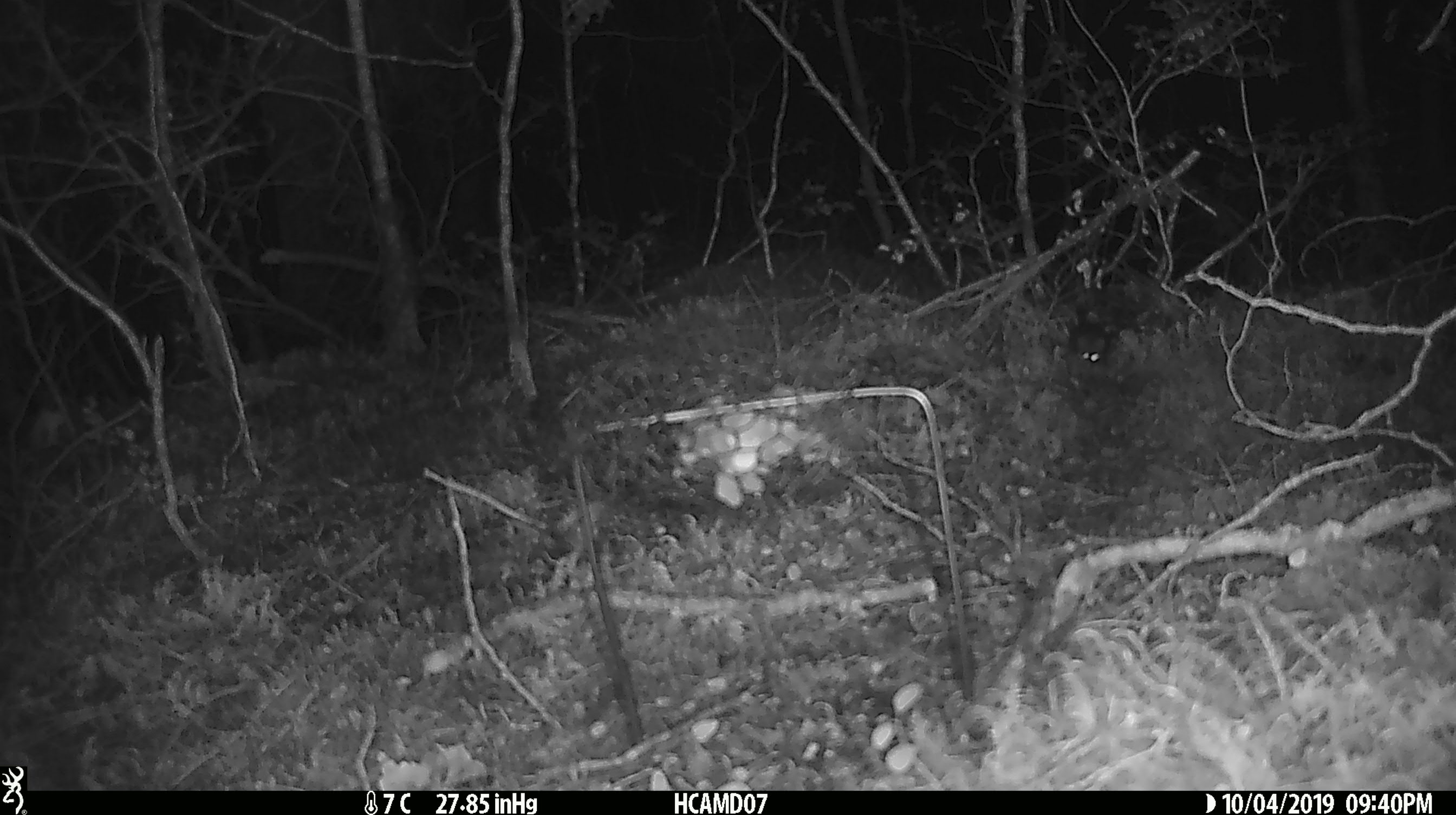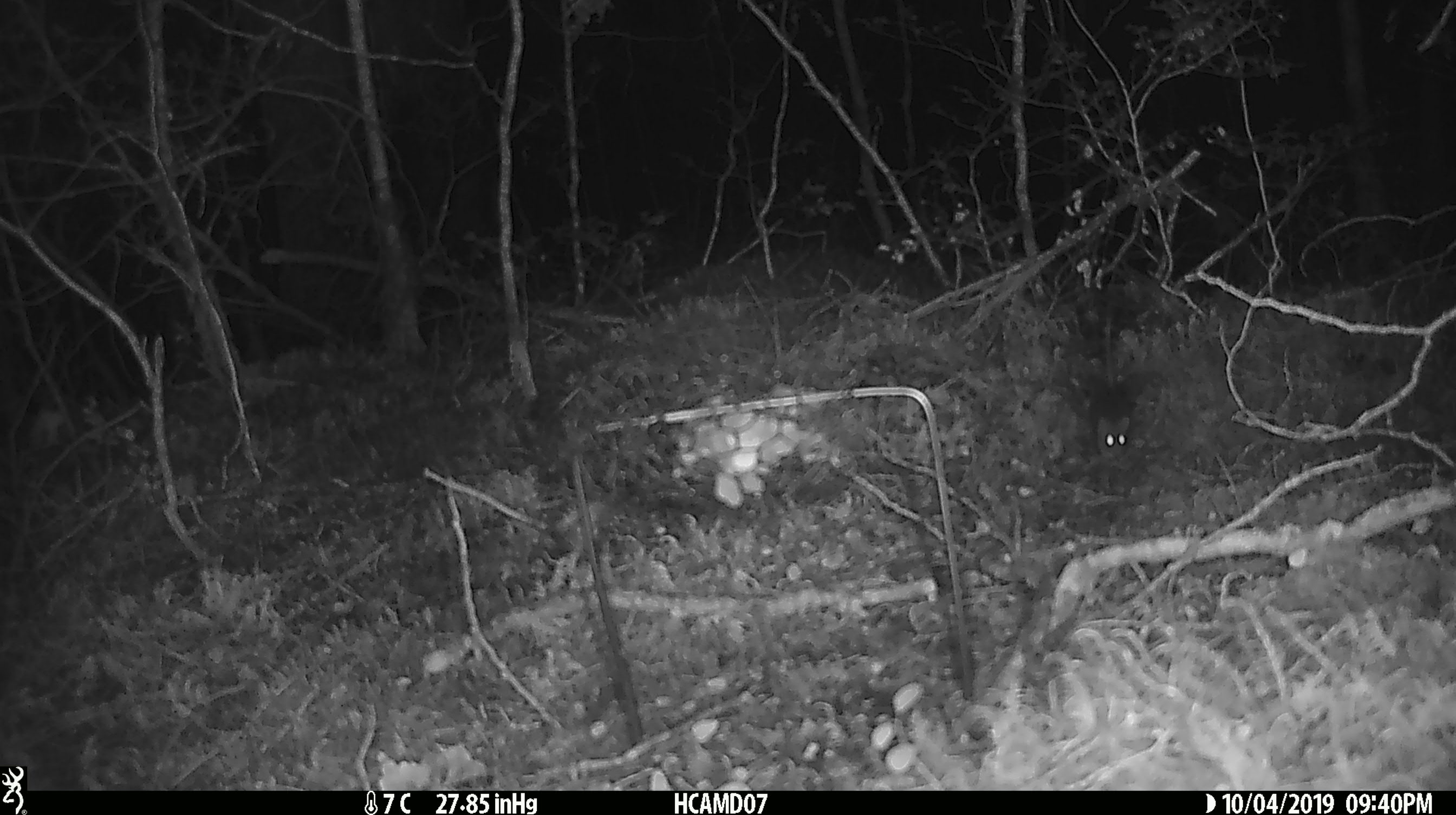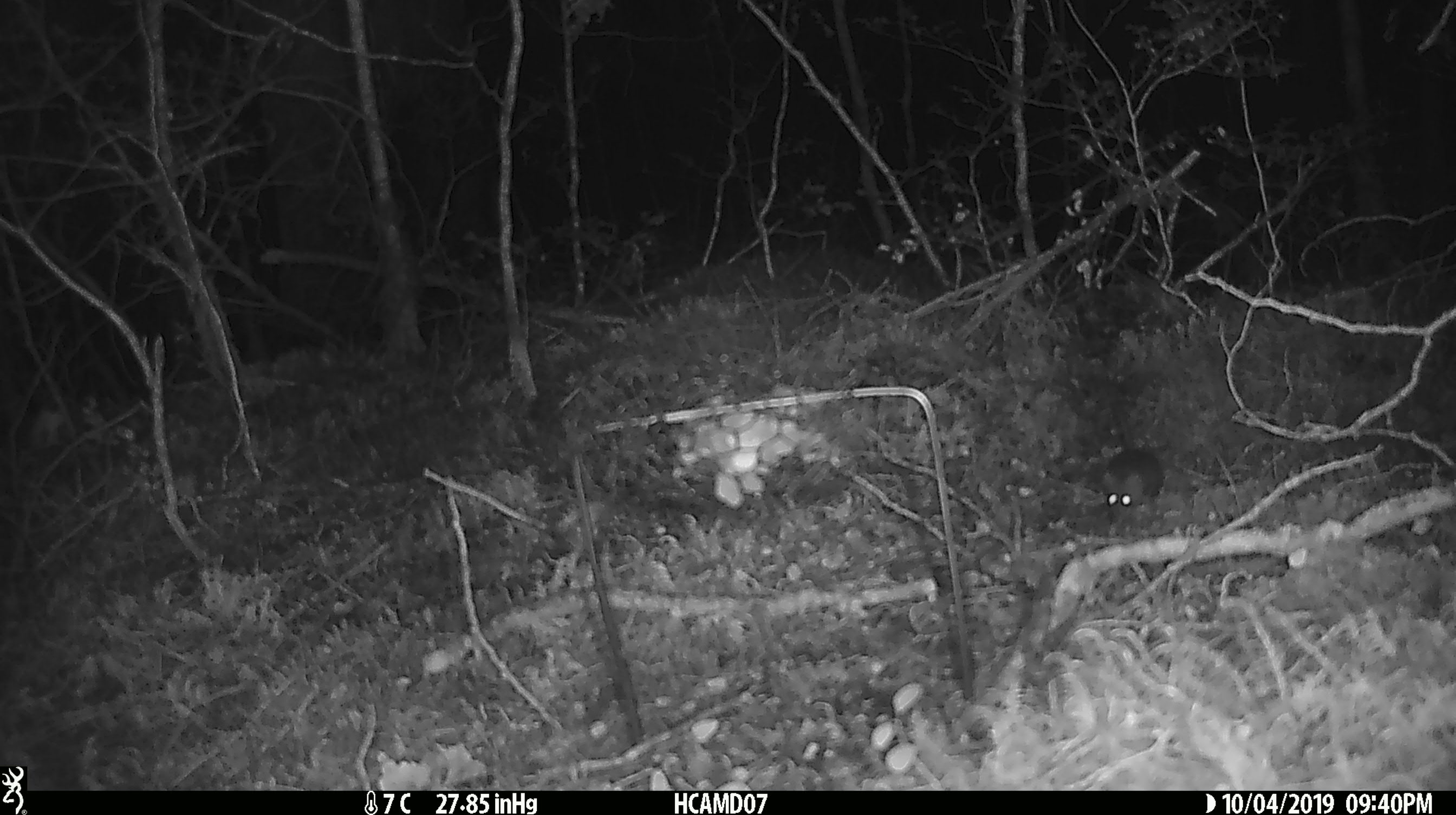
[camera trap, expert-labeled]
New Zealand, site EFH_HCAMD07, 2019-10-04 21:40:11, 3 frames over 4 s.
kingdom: Animalia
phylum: Chordata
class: Mammalia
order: Rodentia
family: Muridae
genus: Mus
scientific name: Mus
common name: mouse